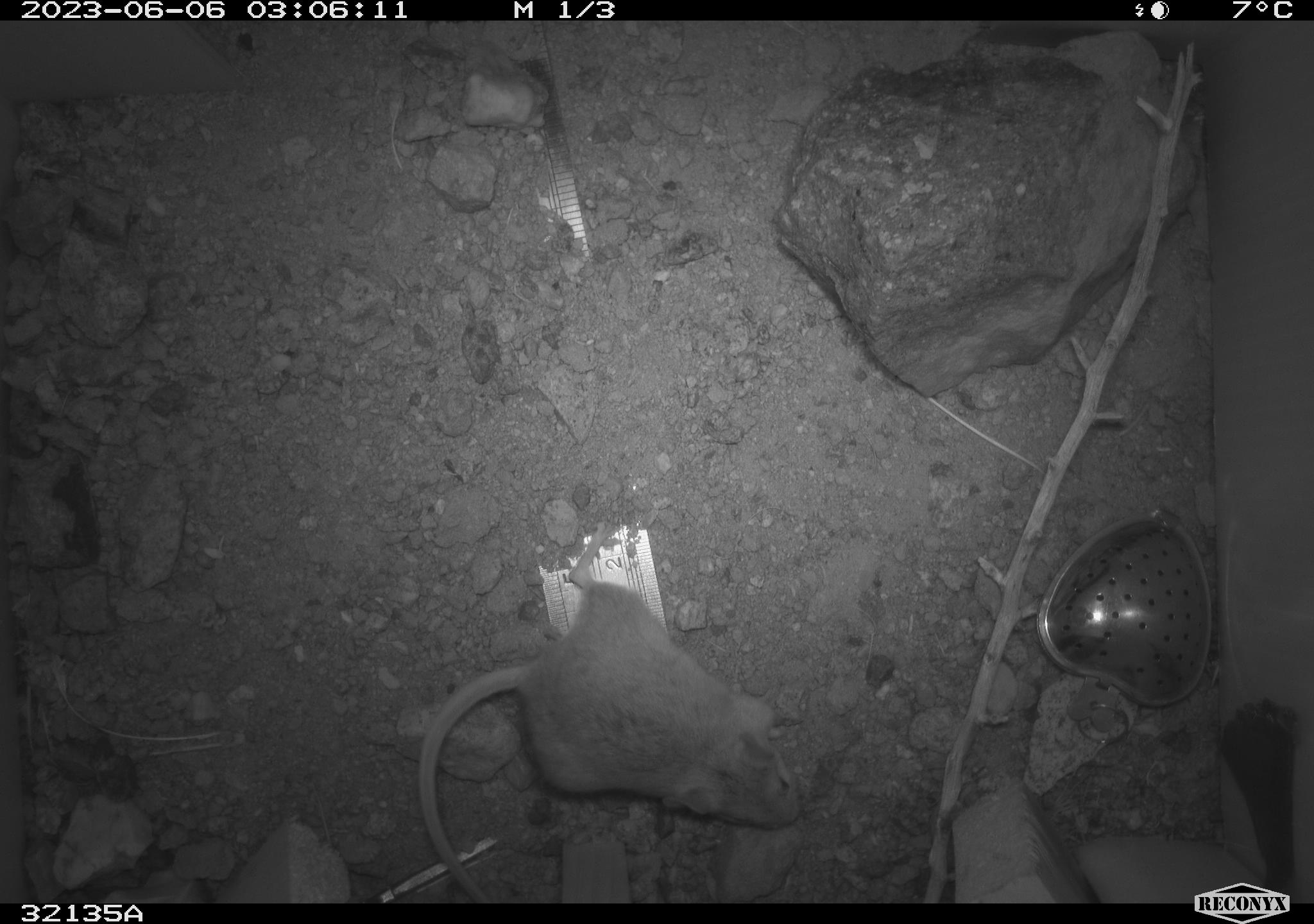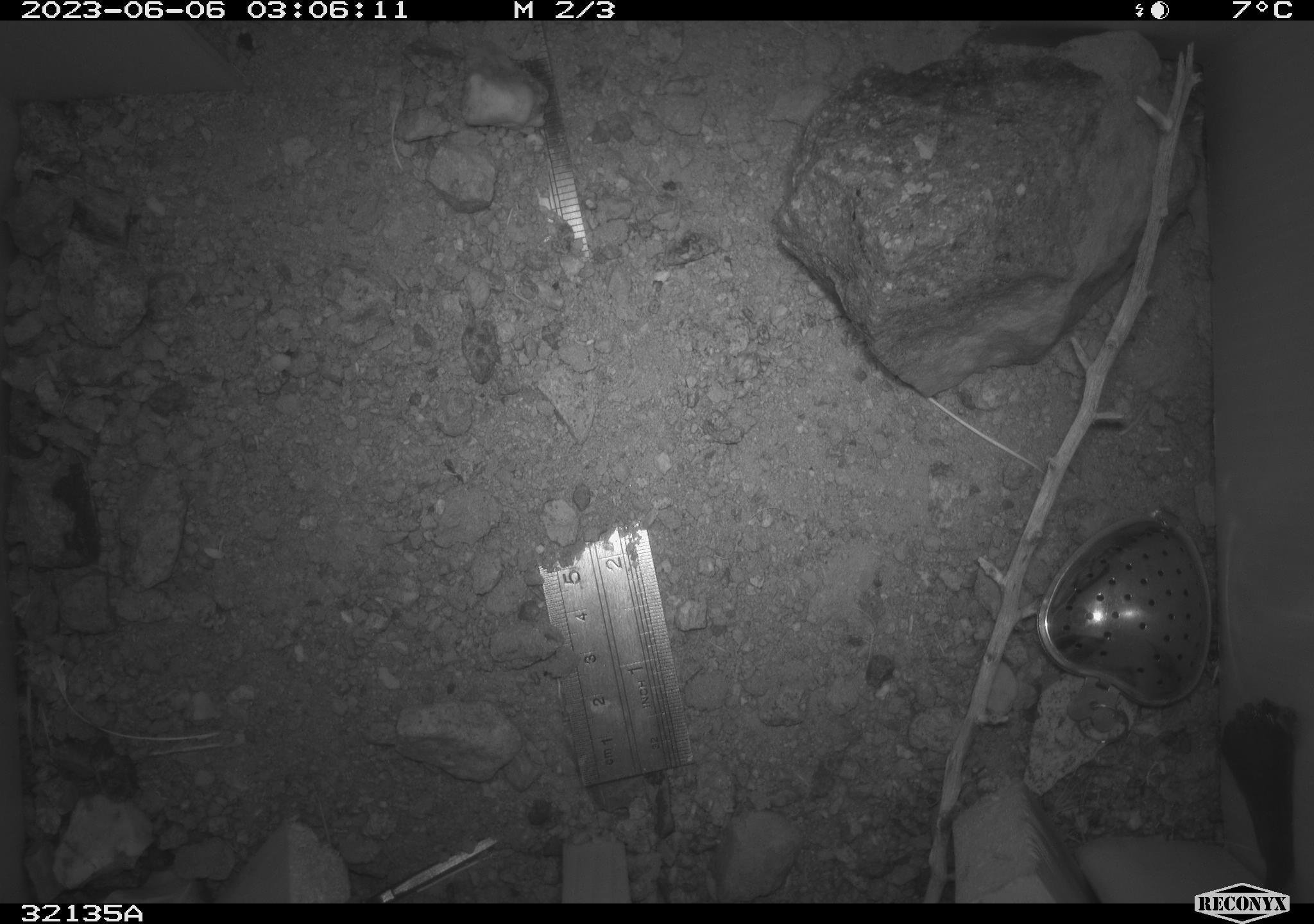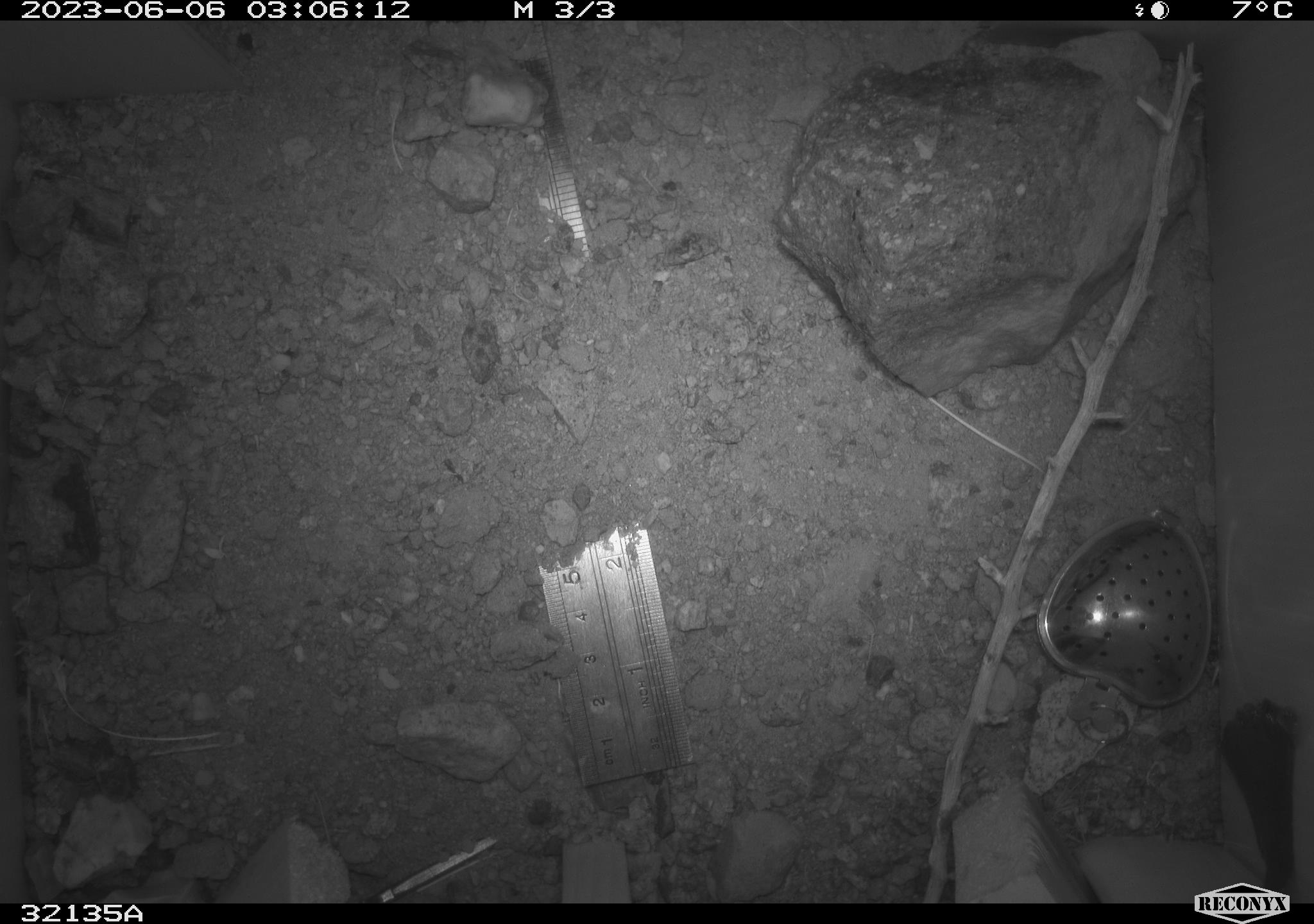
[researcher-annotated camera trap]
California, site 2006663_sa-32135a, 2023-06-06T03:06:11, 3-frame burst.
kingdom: Animalia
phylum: Chordata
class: Mammalia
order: Rodentia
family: Heteromyidae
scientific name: Heteromyidae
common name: kangaroo rats and pocket mice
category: heteromyidae family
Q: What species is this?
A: Heteromyidae family (kangaroo rats and pocket mice) (Heteromyidae).